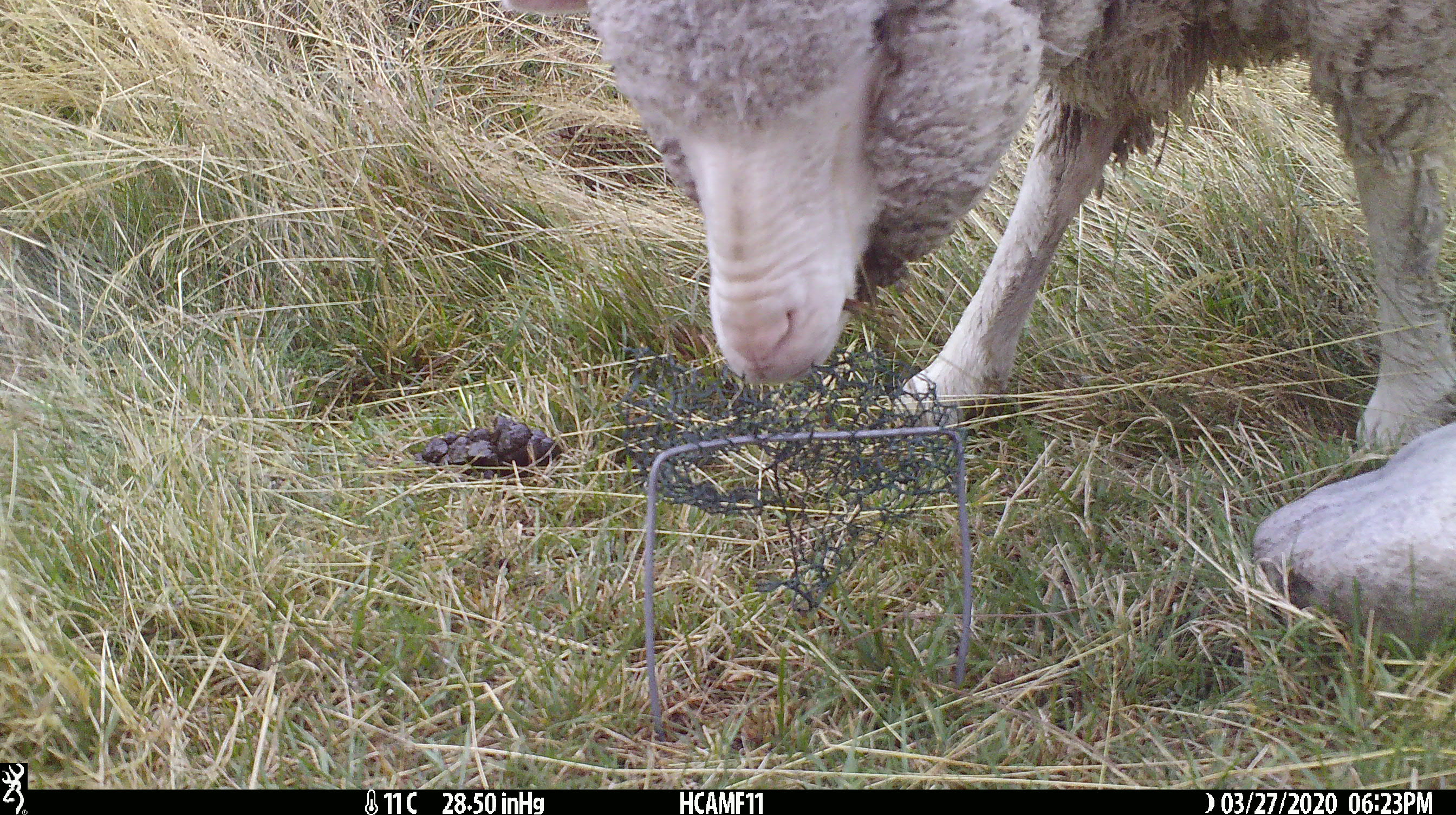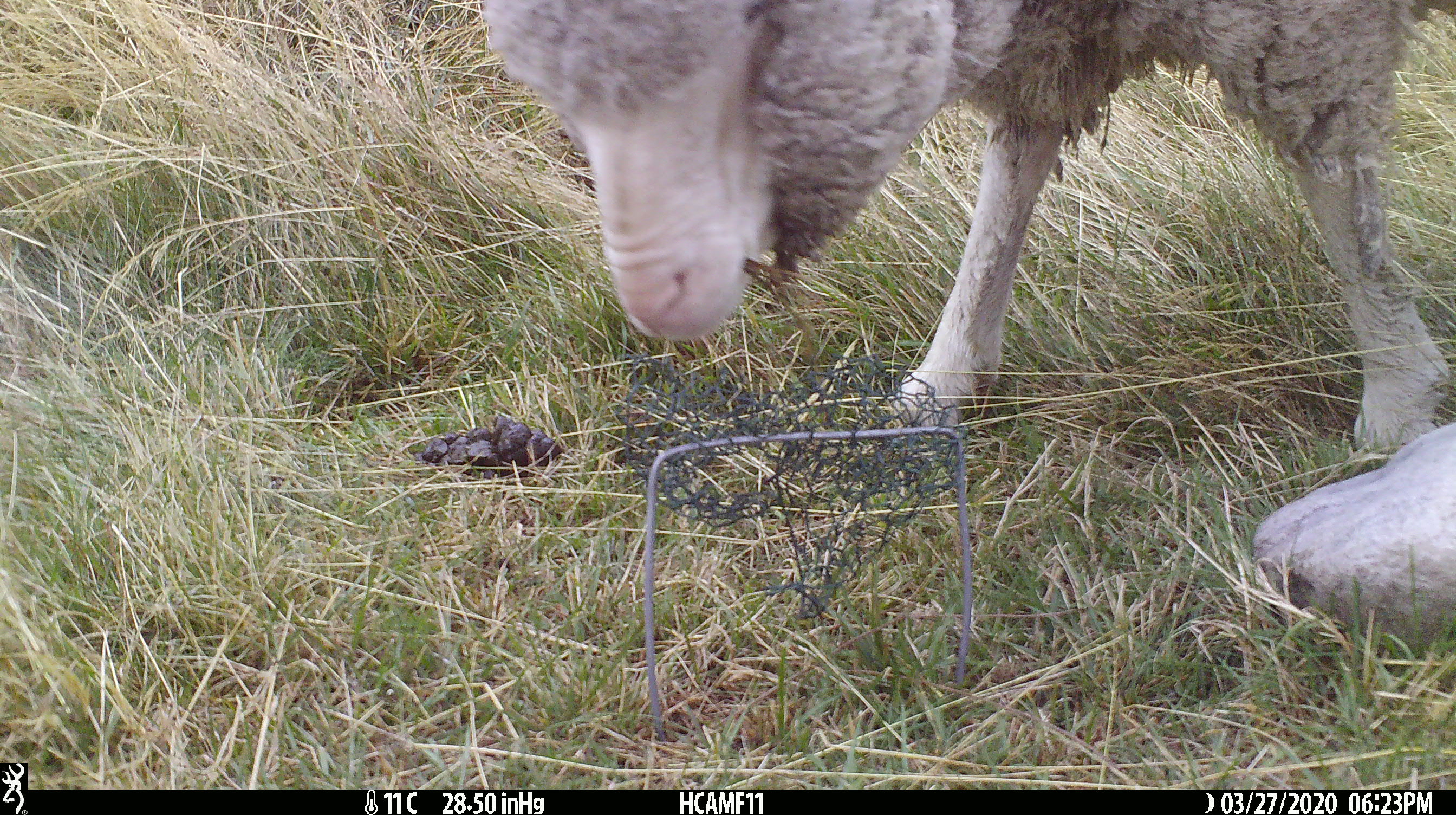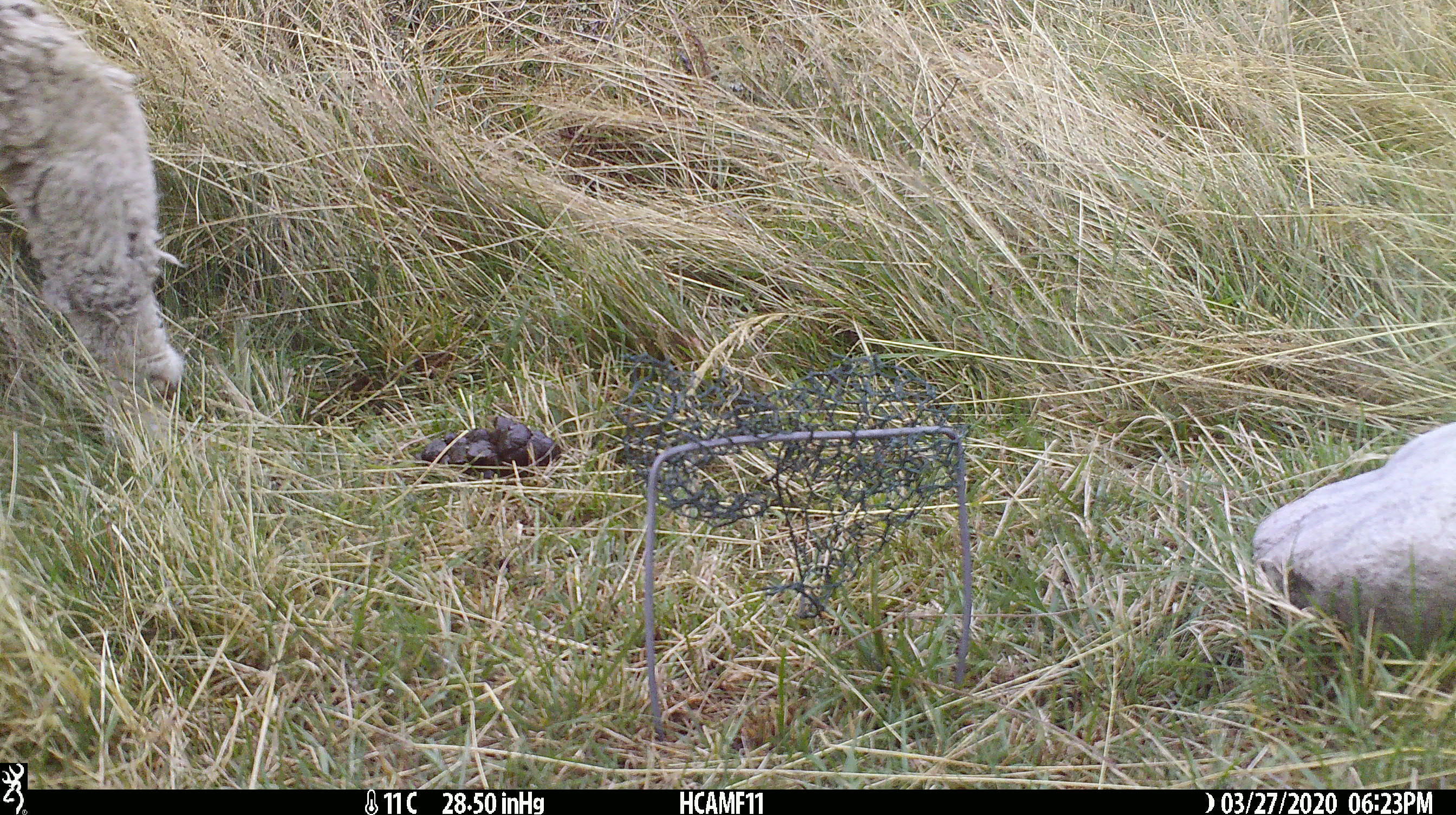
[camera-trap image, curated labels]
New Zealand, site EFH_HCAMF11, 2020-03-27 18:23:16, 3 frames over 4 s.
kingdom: Animalia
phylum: Chordata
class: Mammalia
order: Artiodactyla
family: Bovidae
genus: Ovis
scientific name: Ovis aries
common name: domestic sheep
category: sheep